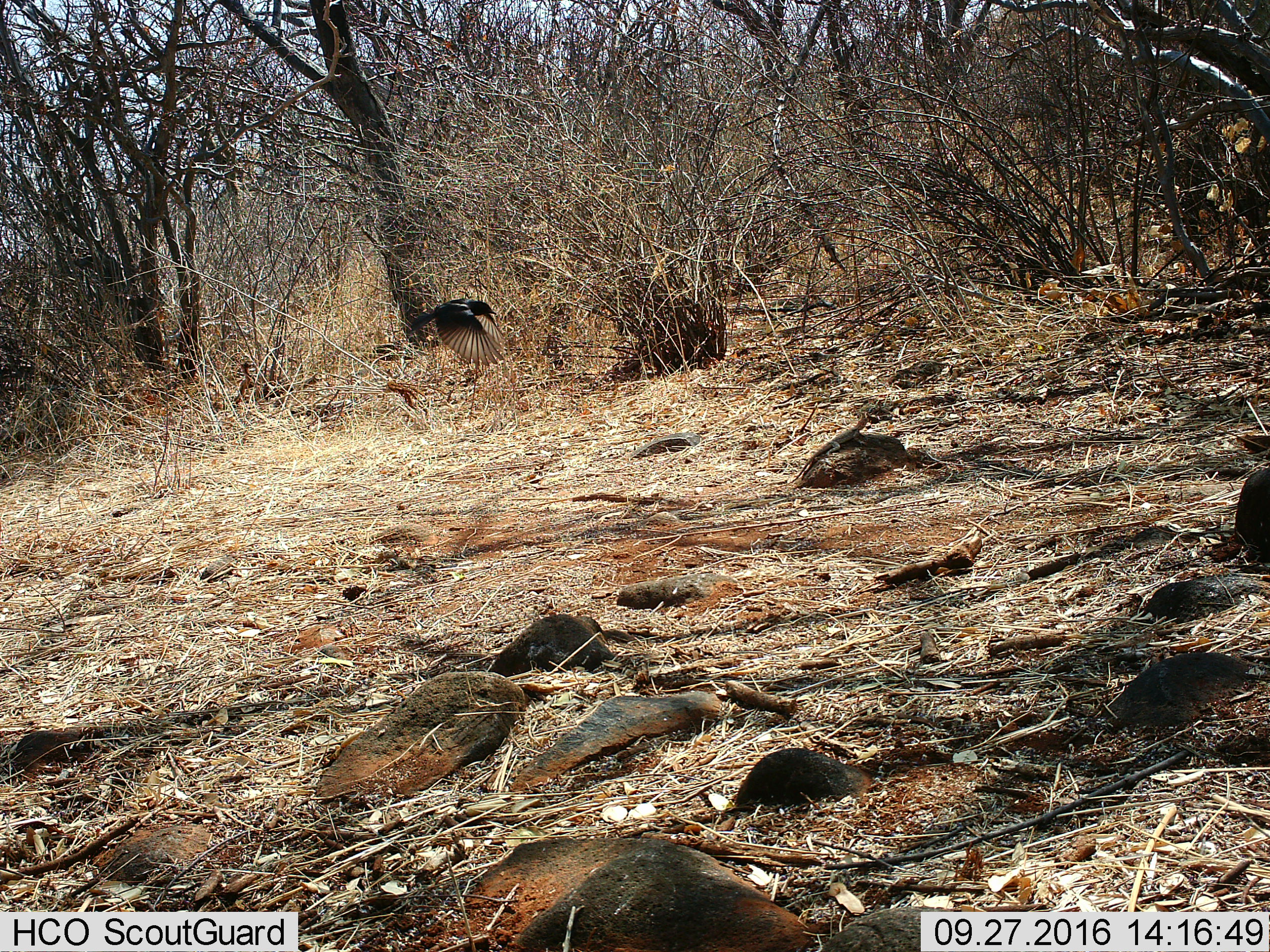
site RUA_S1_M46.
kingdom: Animalia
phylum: Chordata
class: Aves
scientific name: Aves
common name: bird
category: birdother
Birdother (bird) (Aves), count 1. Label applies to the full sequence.